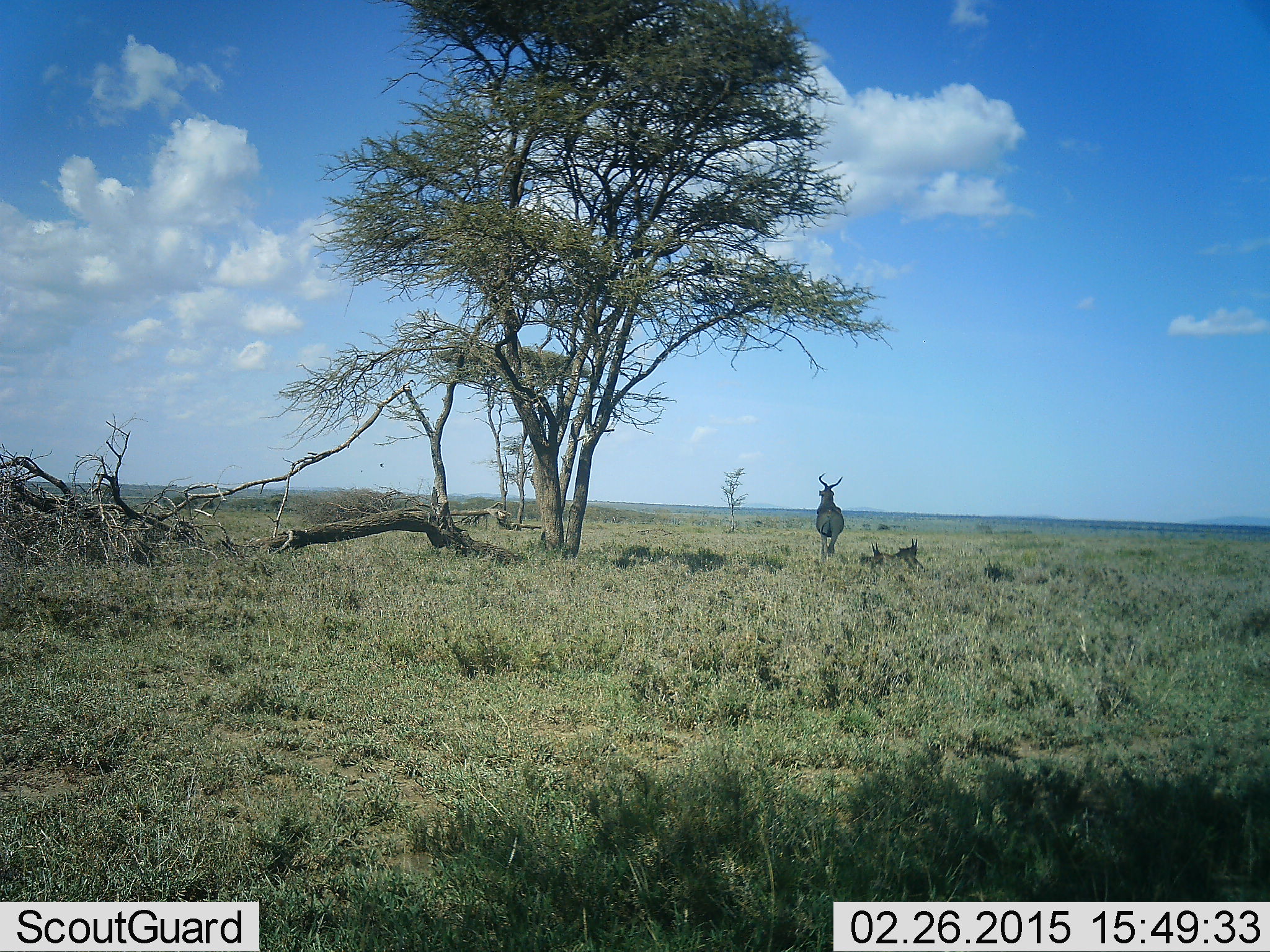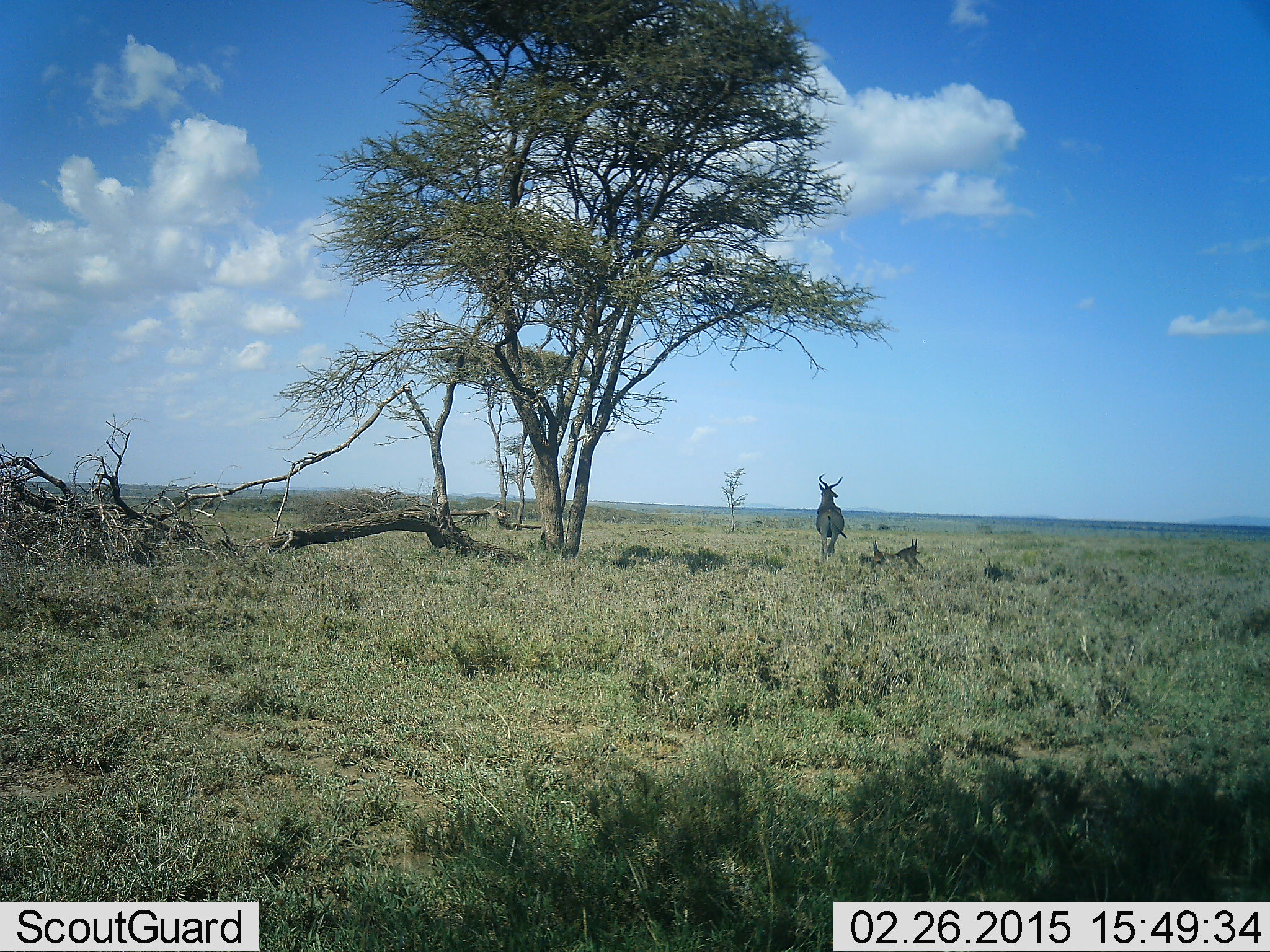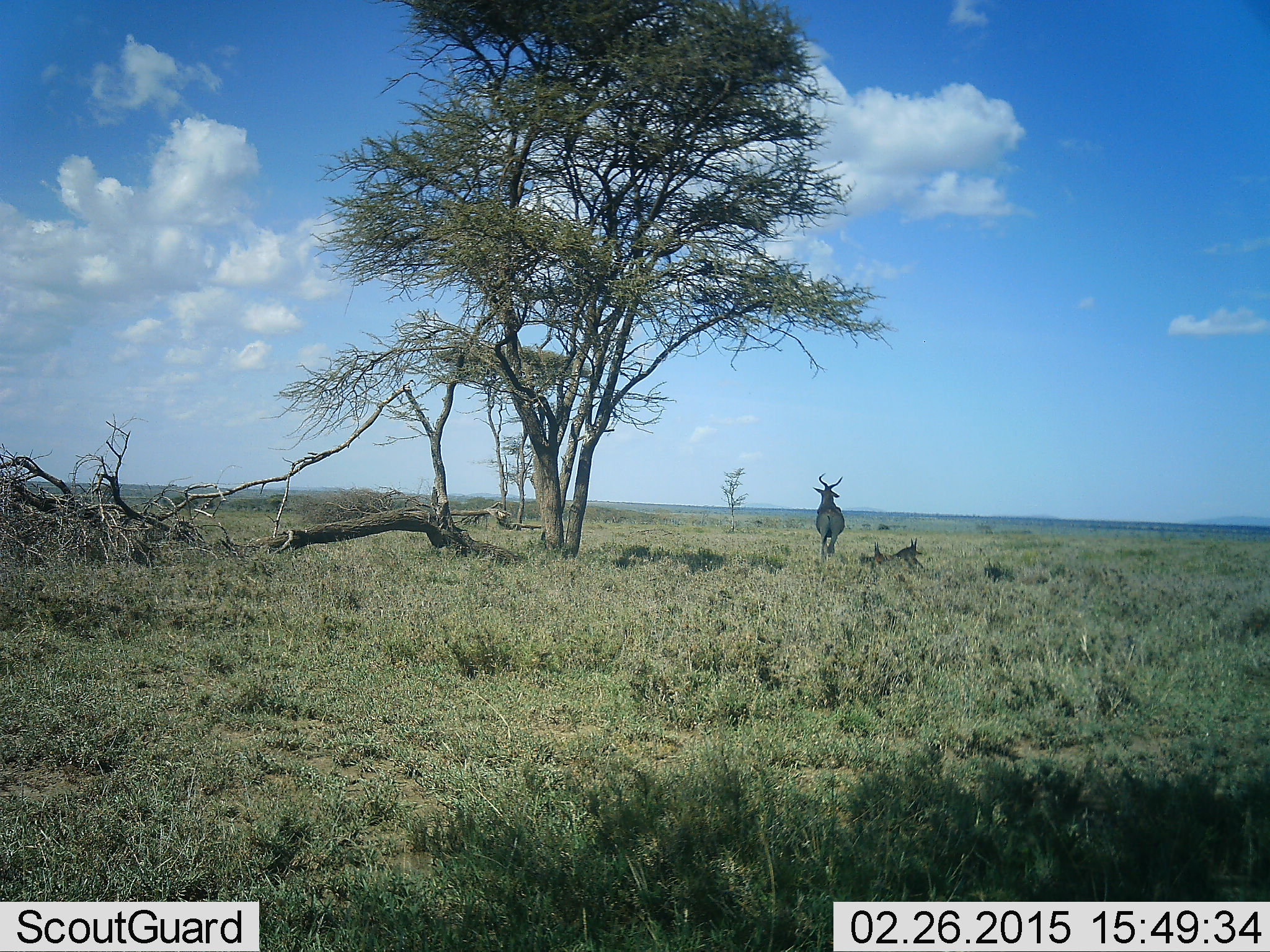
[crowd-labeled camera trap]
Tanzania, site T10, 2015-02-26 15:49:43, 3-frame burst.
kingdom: Animalia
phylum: Chordata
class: Mammalia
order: Artiodactyla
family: Bovidae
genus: Alcelaphus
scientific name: Alcelaphus buselaphus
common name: hartebeest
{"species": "hartebeest (Alcelaphus buselaphus)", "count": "2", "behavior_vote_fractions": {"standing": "80%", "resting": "70%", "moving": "20%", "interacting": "0%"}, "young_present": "30%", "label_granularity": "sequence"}